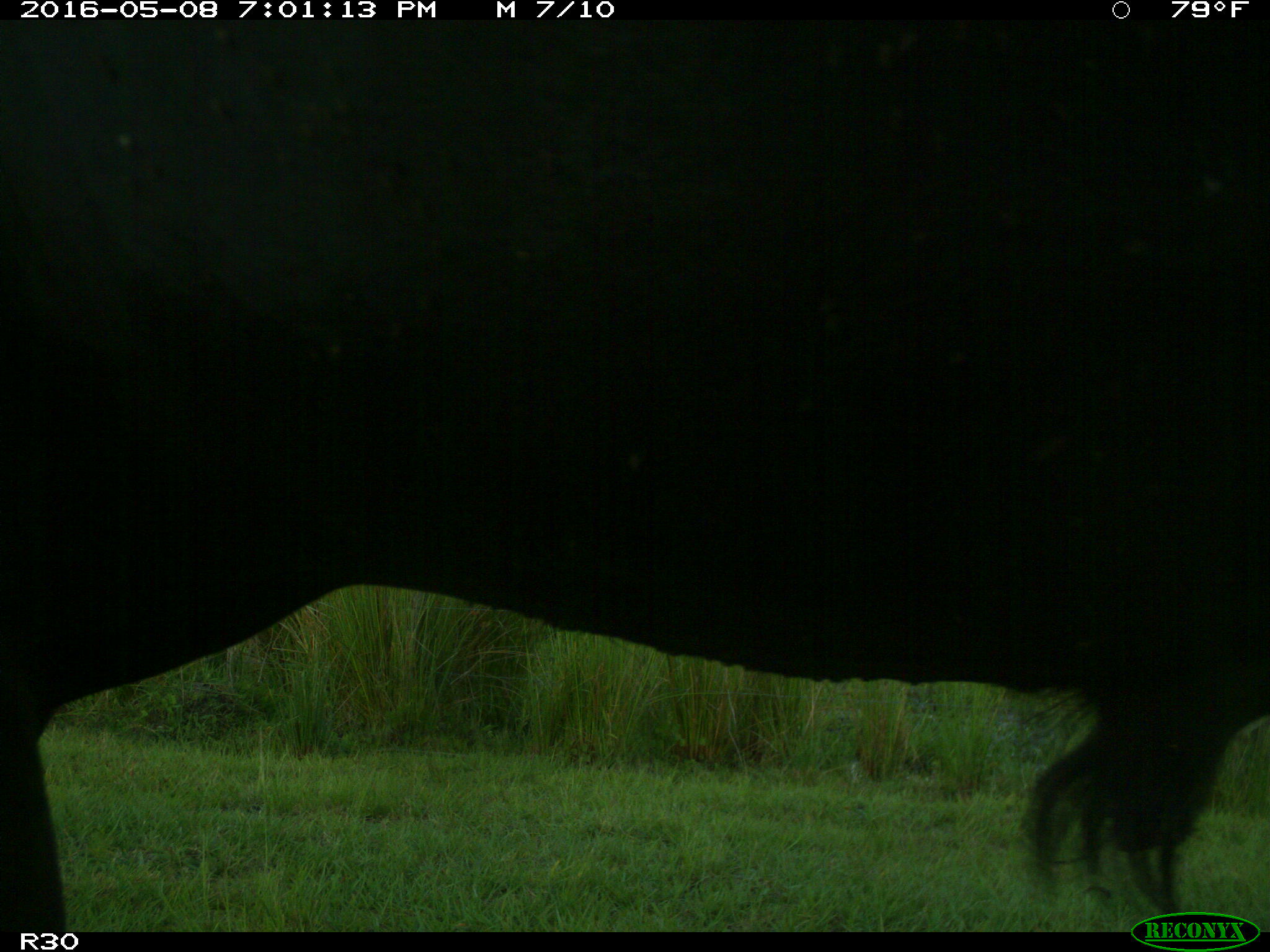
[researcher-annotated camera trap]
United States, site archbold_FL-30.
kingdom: Animalia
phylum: Chordata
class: Mammalia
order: Artiodactyla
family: Bovidae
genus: Bos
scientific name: Bos taurus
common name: domestic cow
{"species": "Bos taurus (domestic cow)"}